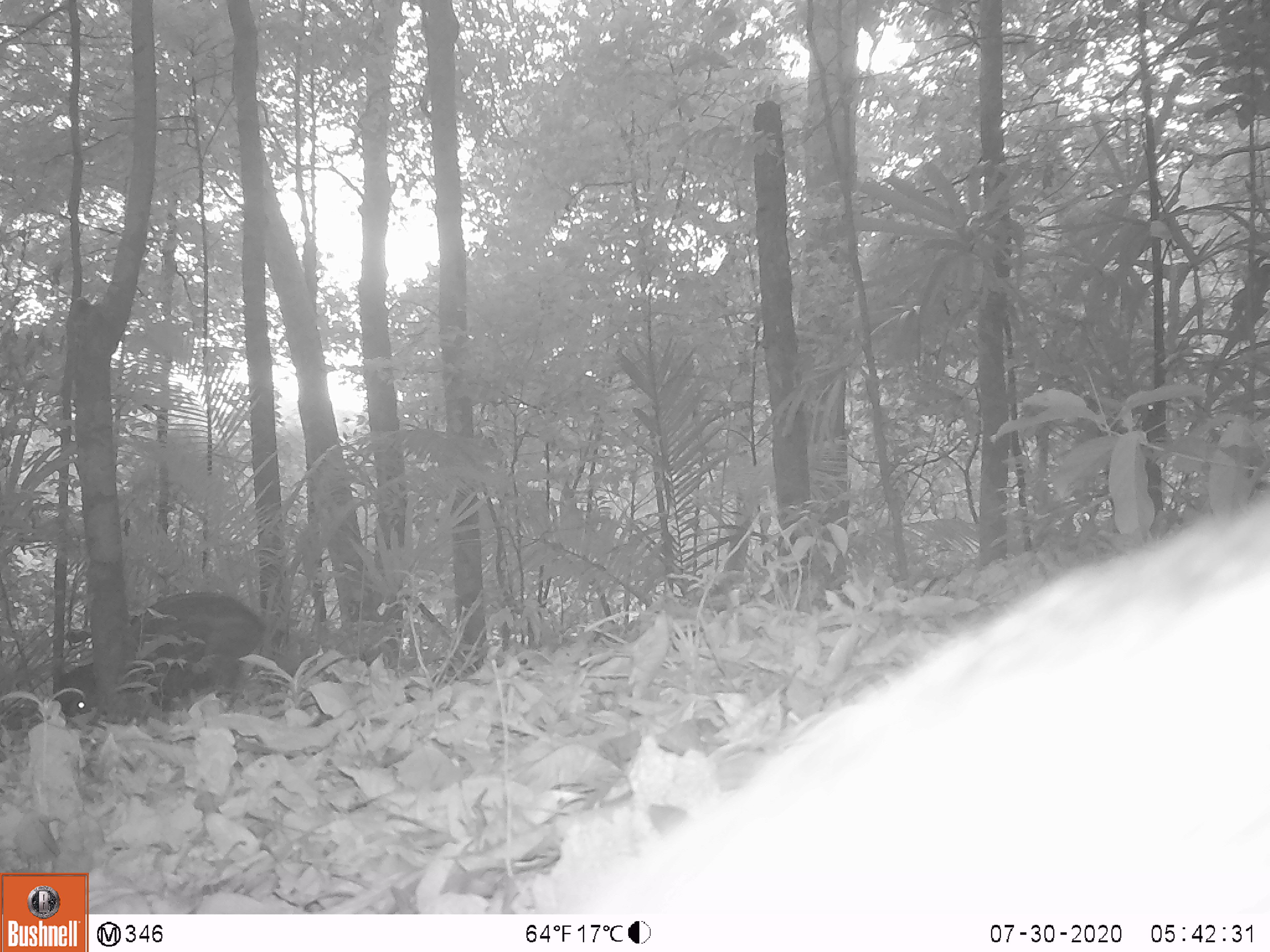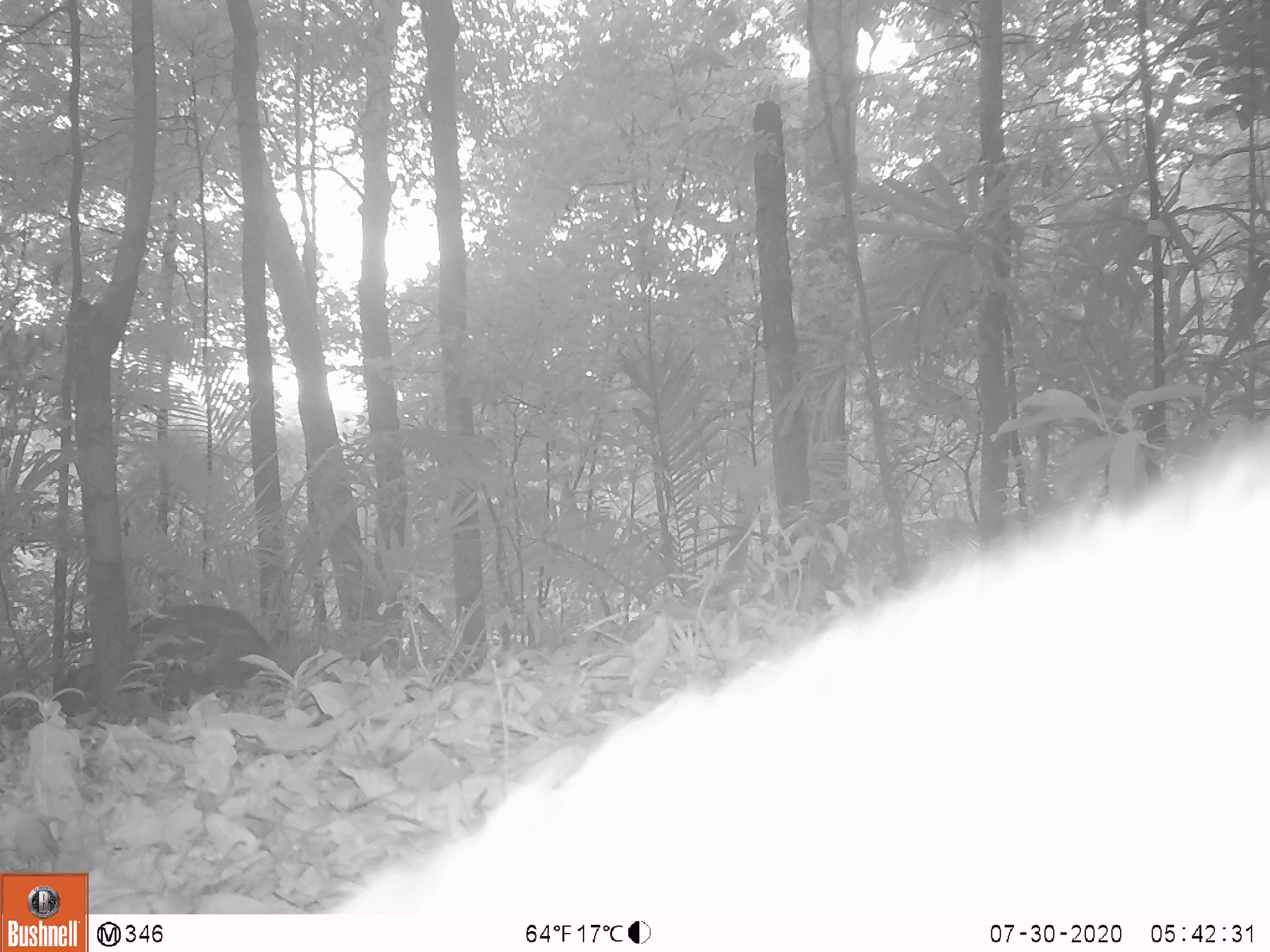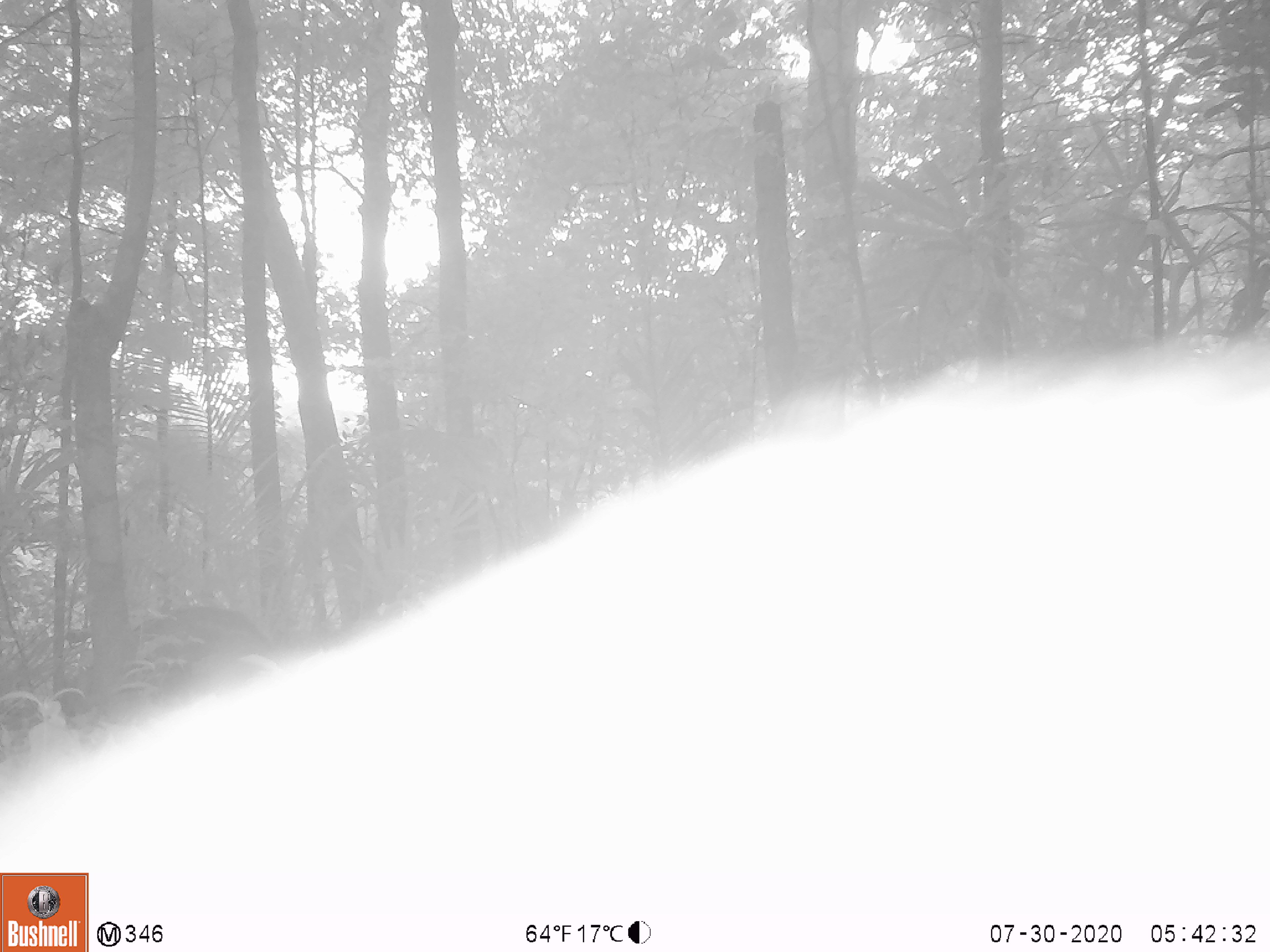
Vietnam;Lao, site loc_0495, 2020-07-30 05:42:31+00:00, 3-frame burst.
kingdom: Animalia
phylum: Chordata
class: Mammalia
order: Artiodactyla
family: Suidae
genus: Sus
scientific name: Sus scrofa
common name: eurasian wild pig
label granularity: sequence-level